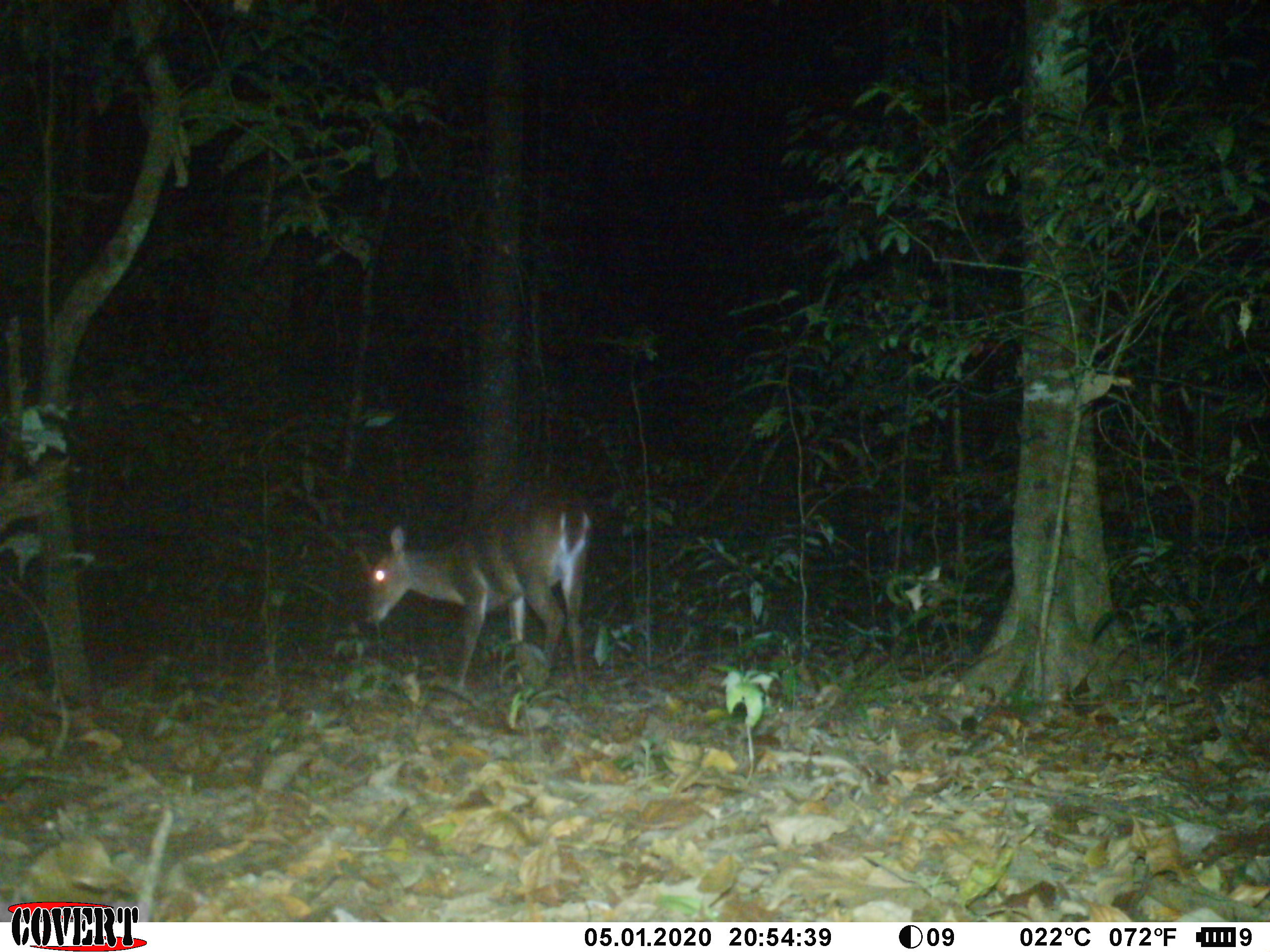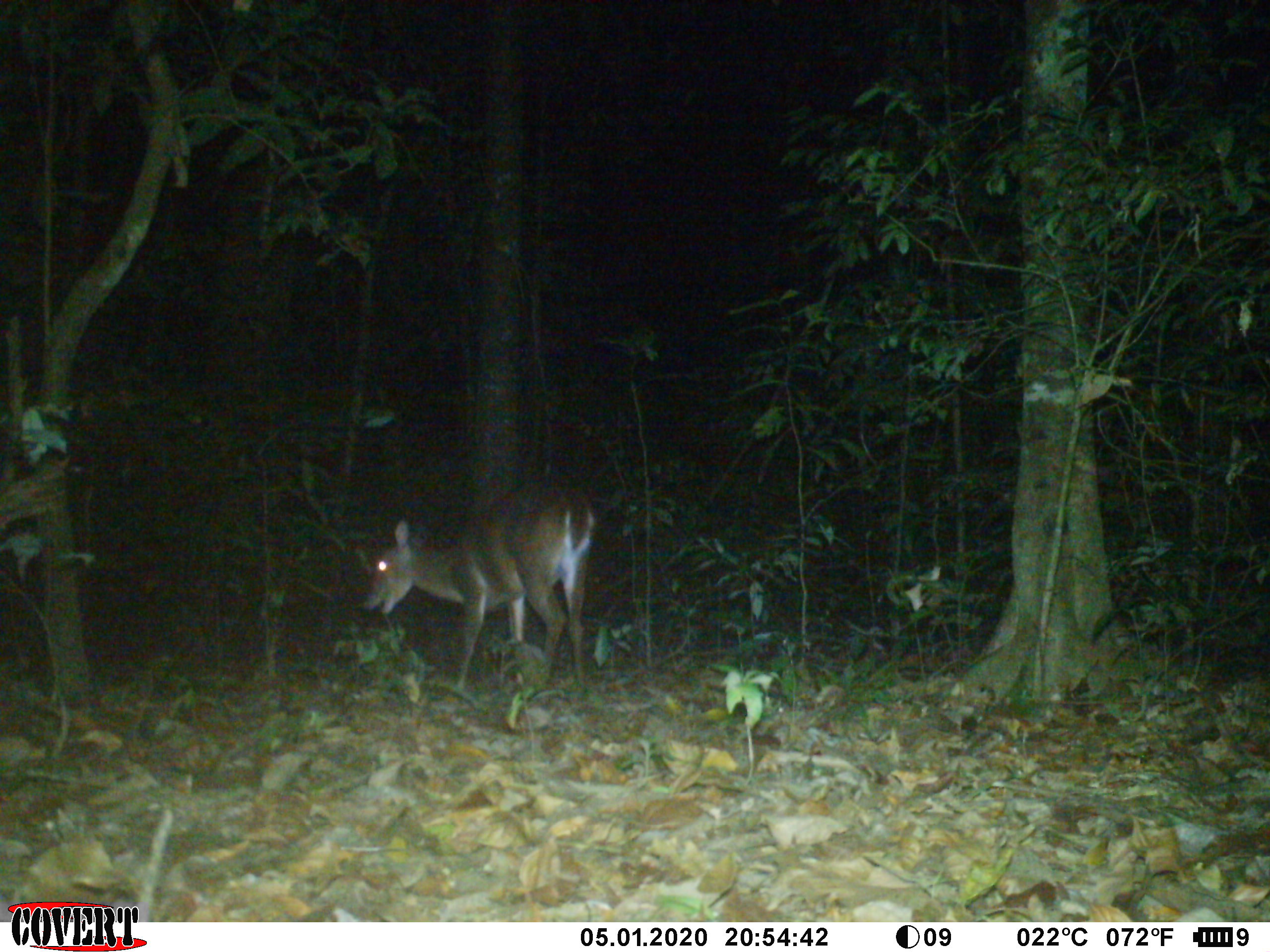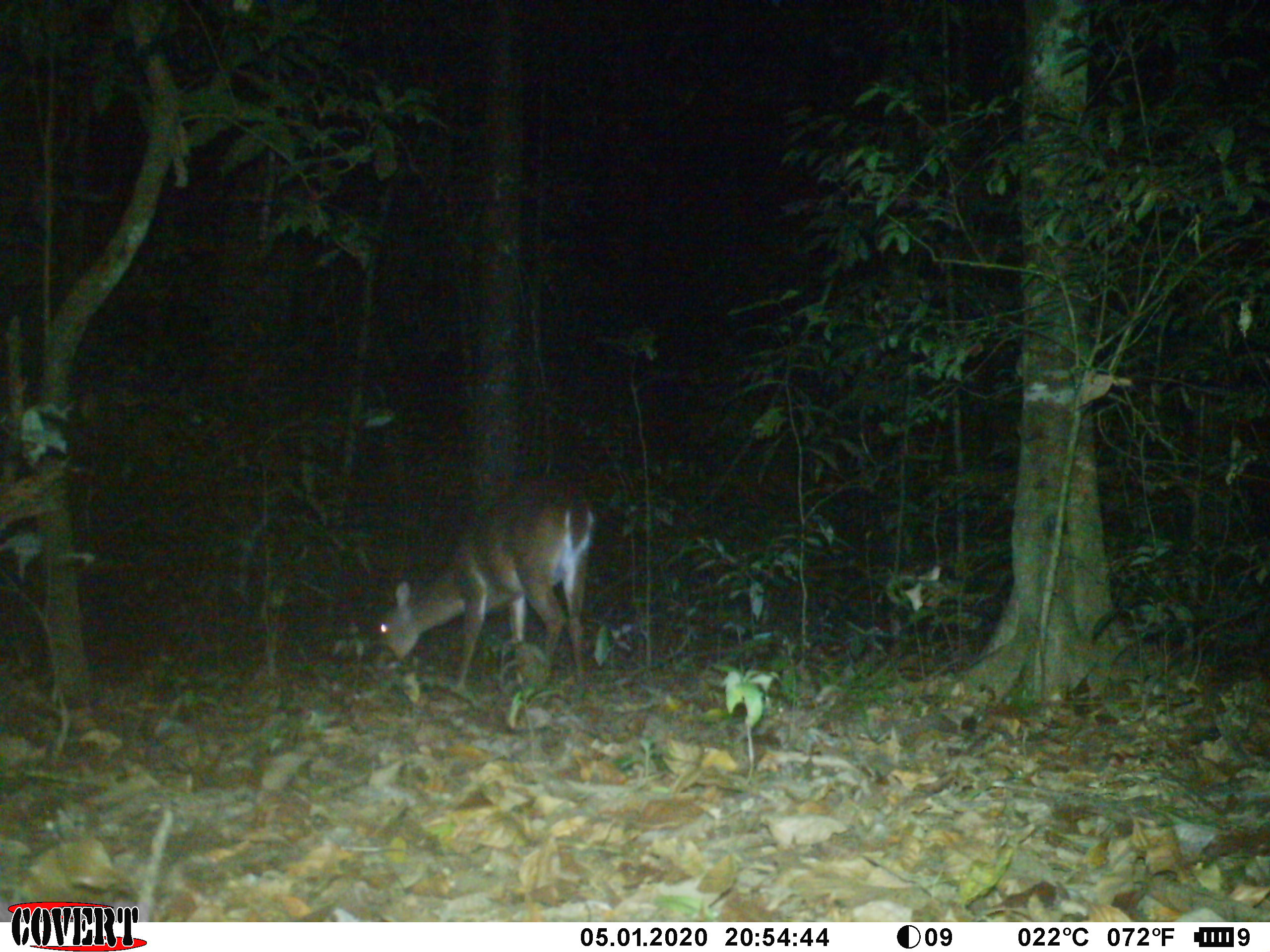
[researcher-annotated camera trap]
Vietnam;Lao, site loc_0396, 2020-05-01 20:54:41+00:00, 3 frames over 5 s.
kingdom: Animalia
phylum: Chordata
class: Mammalia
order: Artiodactyla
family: Cervidae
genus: Muntiacus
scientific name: Muntiacus vuquangensis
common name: large-antlered muntjac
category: large antlered muntjac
Large antlered muntjac (large-antlered muntjac) (Muntiacus vuquangensis). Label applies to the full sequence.